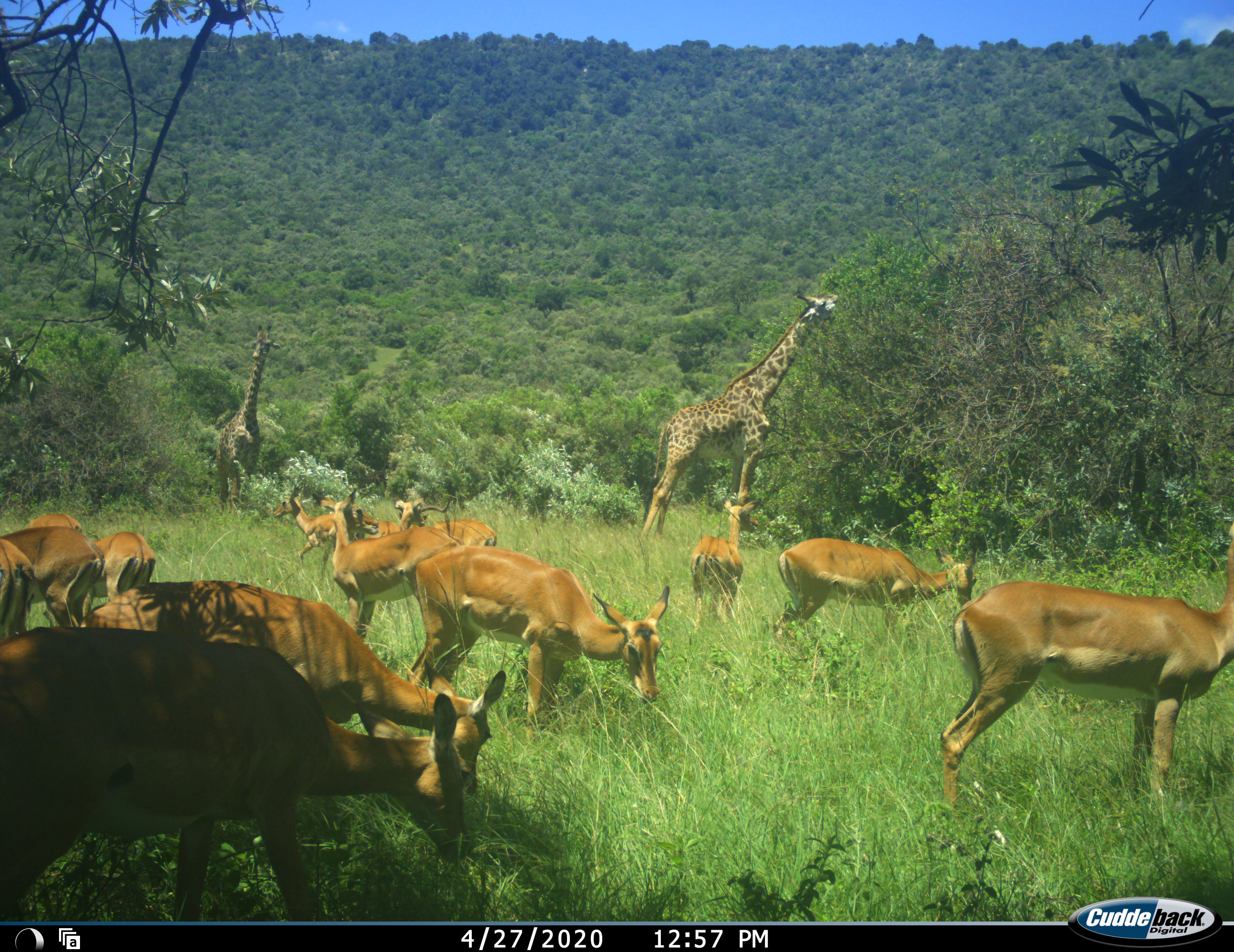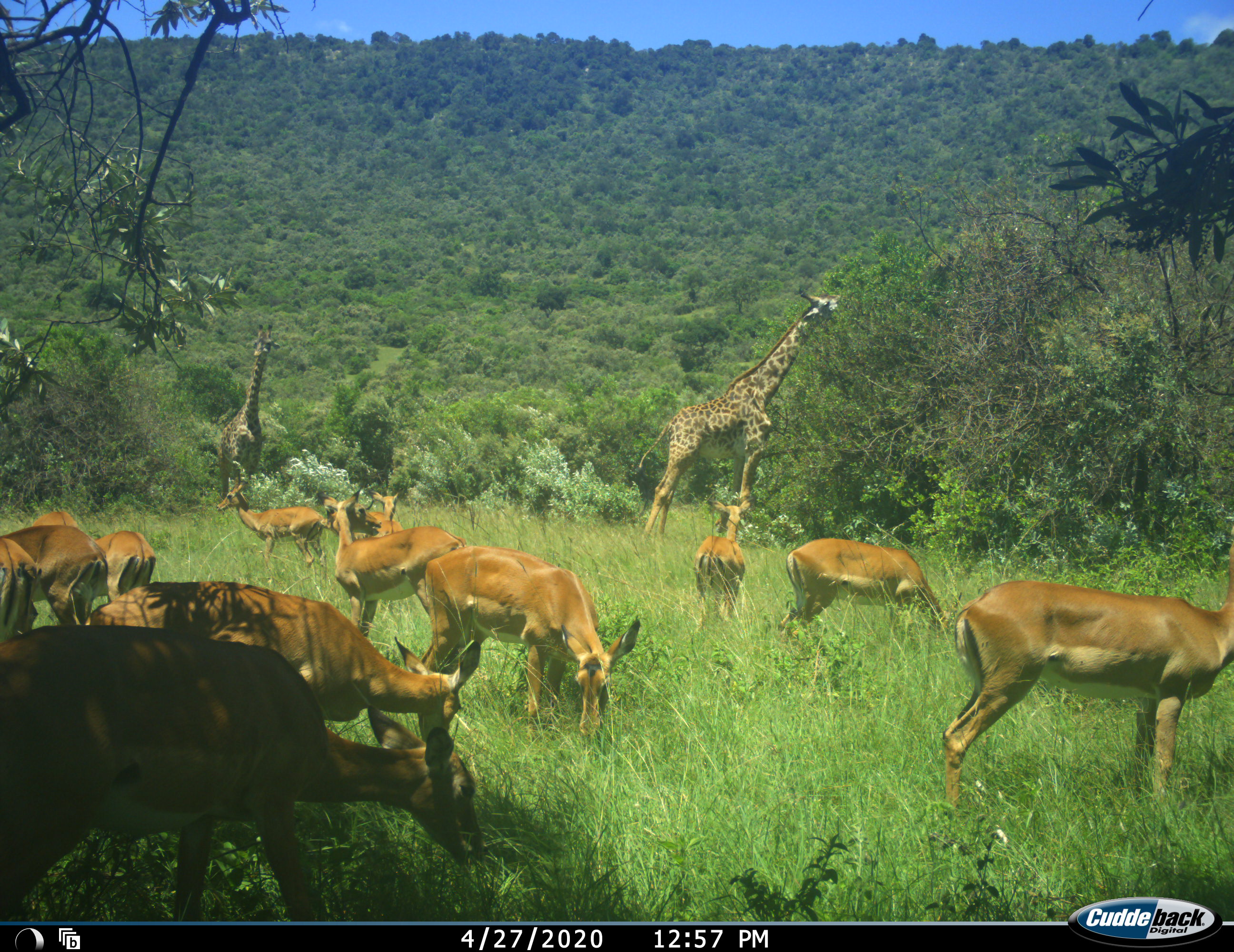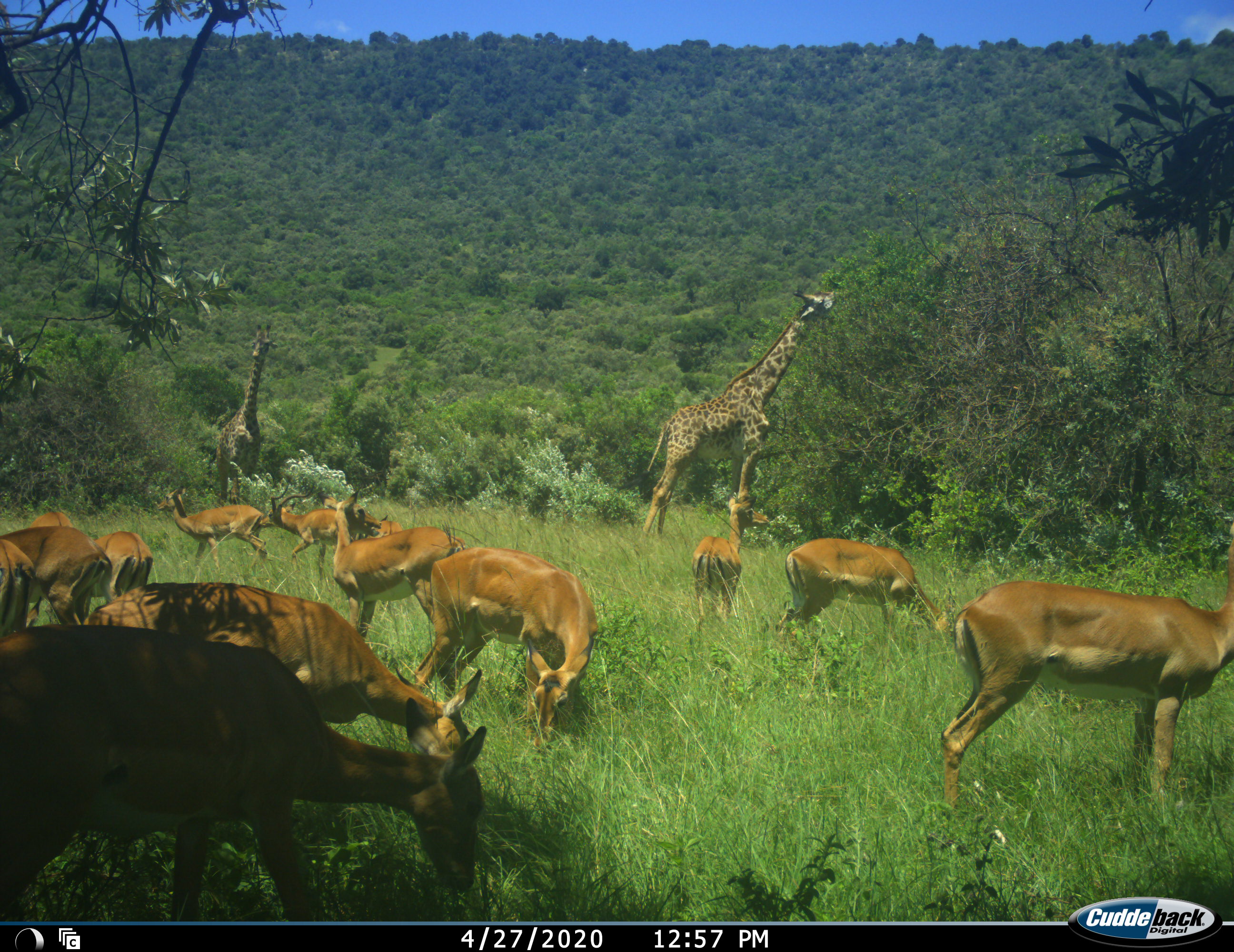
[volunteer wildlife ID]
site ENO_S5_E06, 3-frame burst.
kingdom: Animalia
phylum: Chordata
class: Mammalia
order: Artiodactyla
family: Giraffidae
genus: Giraffa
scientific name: Giraffa camelopardalis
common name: giraffe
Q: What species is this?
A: Giraffe (Giraffa camelopardalis).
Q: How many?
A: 2.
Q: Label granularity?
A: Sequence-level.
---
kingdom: Animalia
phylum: Chordata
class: Mammalia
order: Artiodactyla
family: Bovidae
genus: Aepyceros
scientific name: Aepyceros melampus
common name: impala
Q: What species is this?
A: Impala (Aepyceros melampus).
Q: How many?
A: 11-50.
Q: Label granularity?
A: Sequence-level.